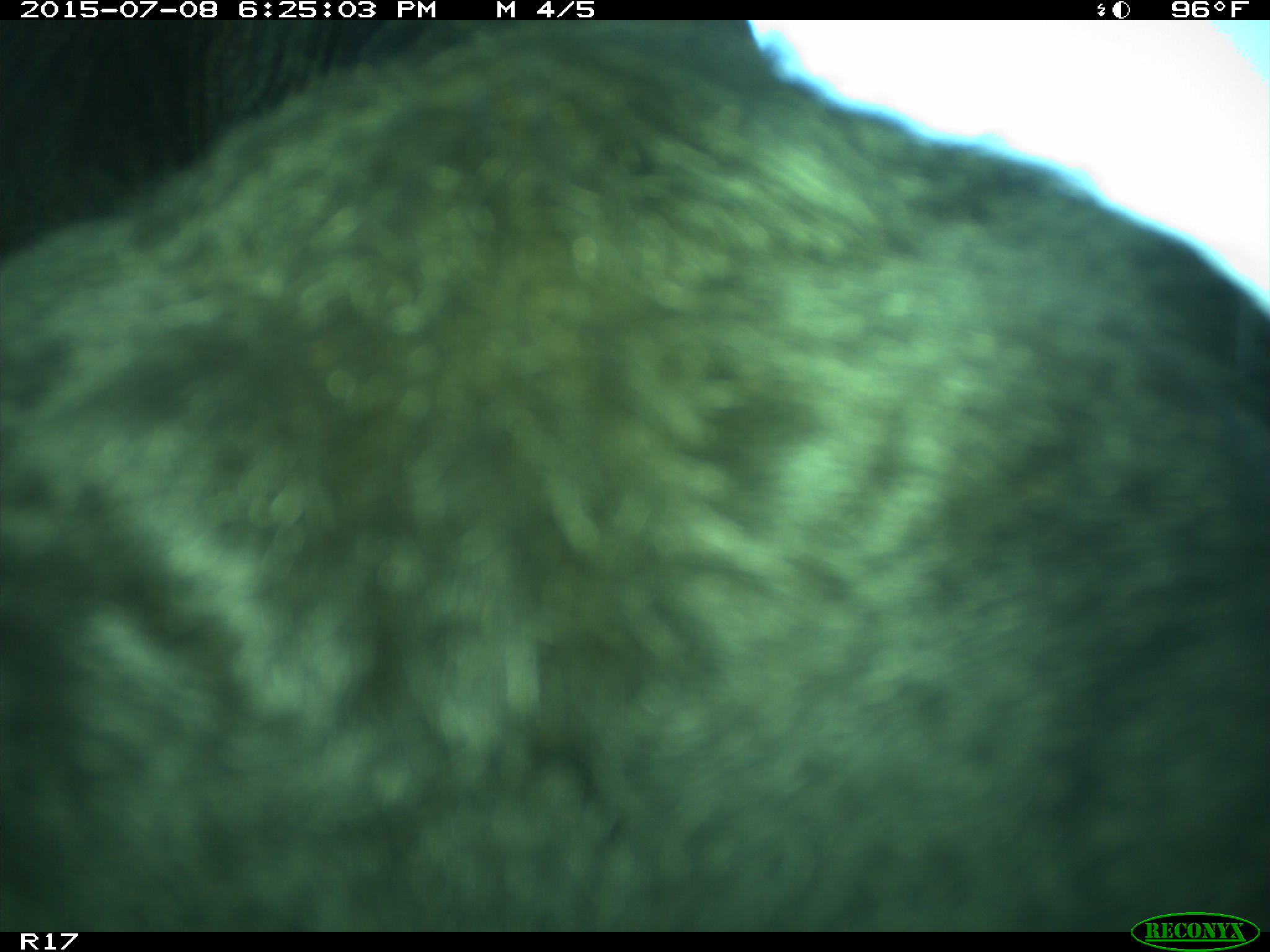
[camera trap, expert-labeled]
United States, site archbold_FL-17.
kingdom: Animalia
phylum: Chordata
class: Mammalia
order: Artiodactyla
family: Bovidae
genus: Bos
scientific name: Bos taurus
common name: domestic cow